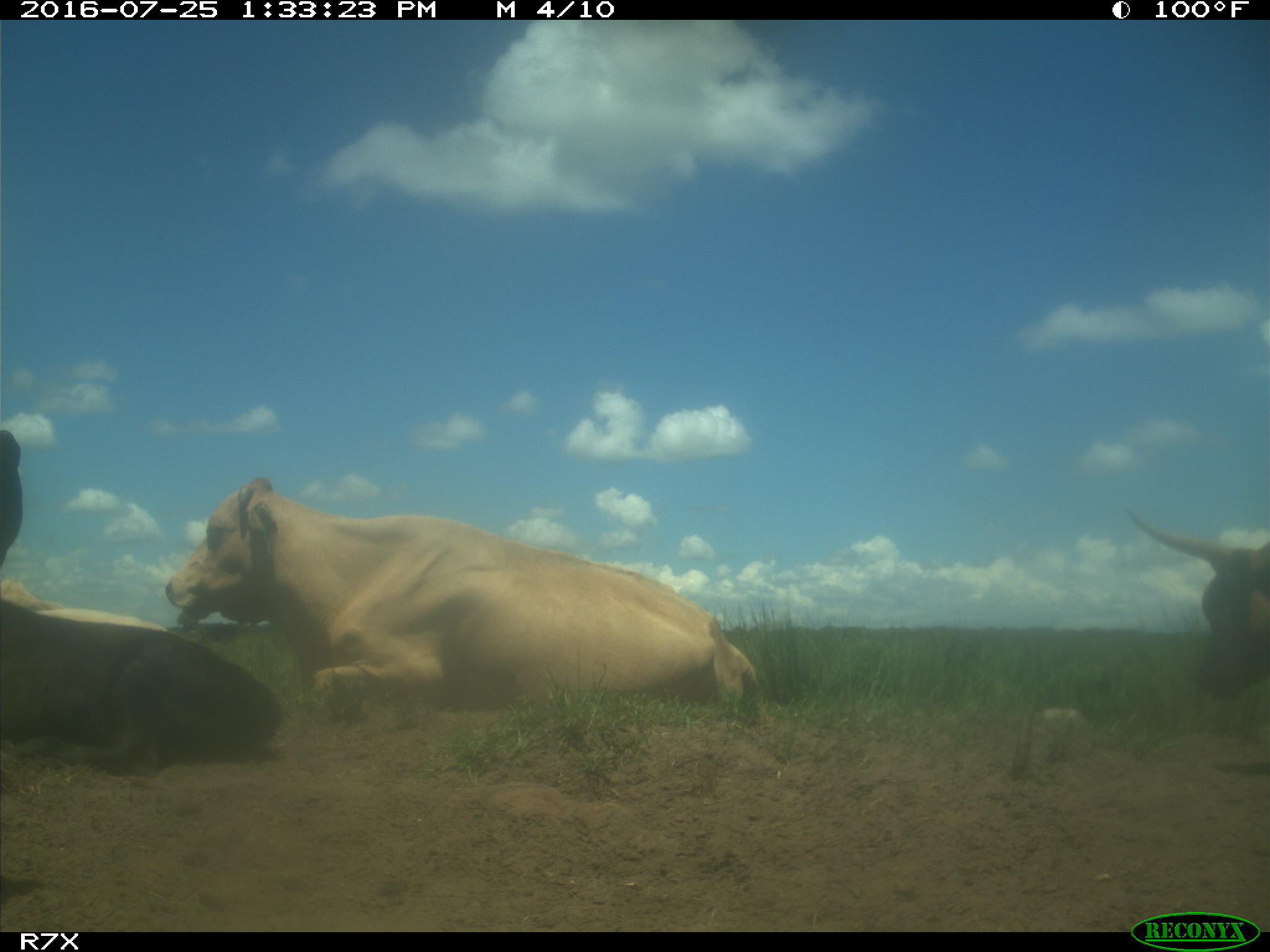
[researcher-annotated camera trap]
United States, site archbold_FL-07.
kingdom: Animalia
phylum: Chordata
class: Mammalia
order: Artiodactyla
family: Bovidae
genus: Bos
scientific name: Bos taurus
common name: domestic cow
Bos taurus (domestic cow).